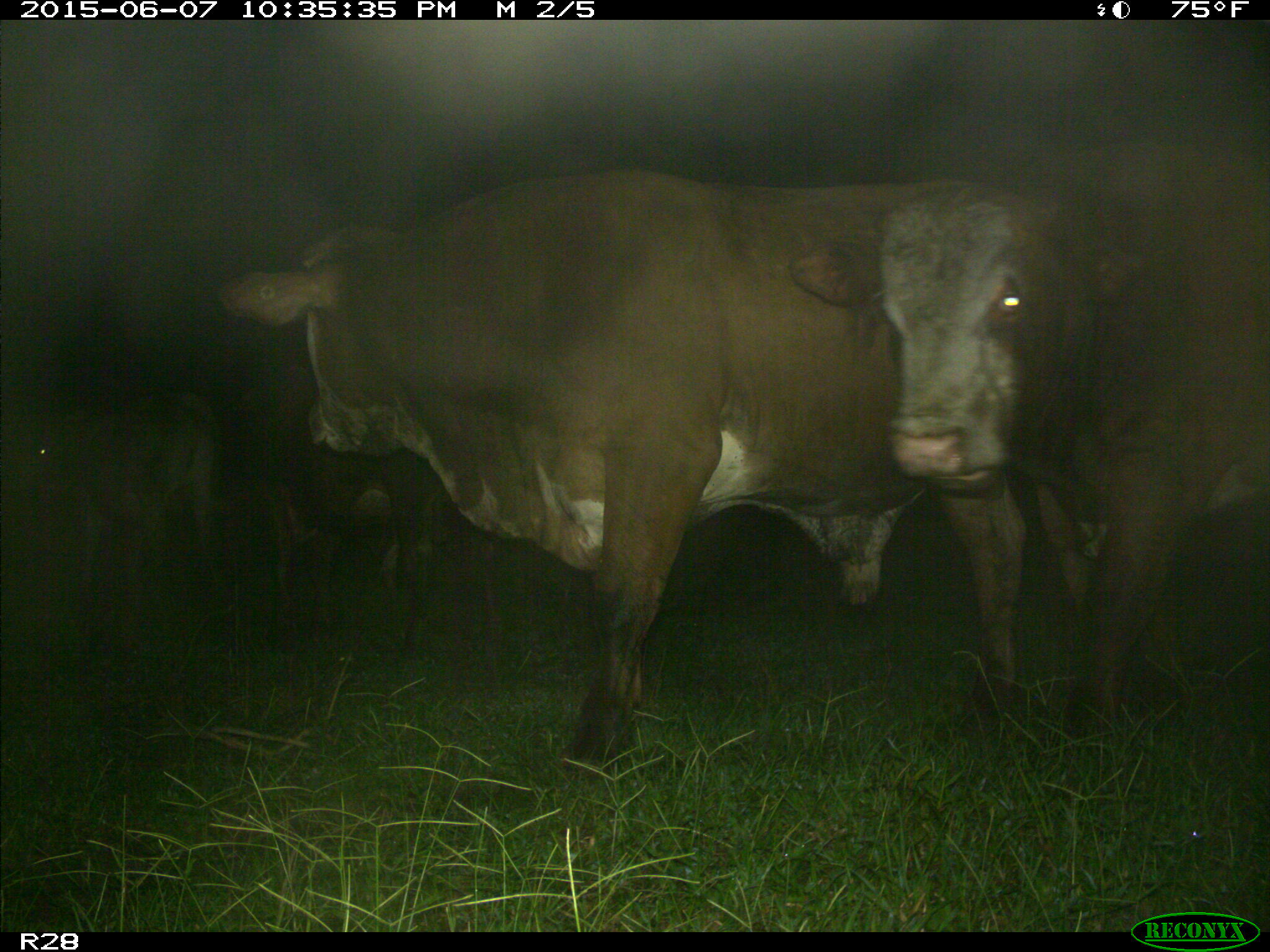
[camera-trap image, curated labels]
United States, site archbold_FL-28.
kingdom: Animalia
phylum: Chordata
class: Mammalia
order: Artiodactyla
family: Bovidae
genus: Bos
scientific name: Bos taurus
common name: domestic cow